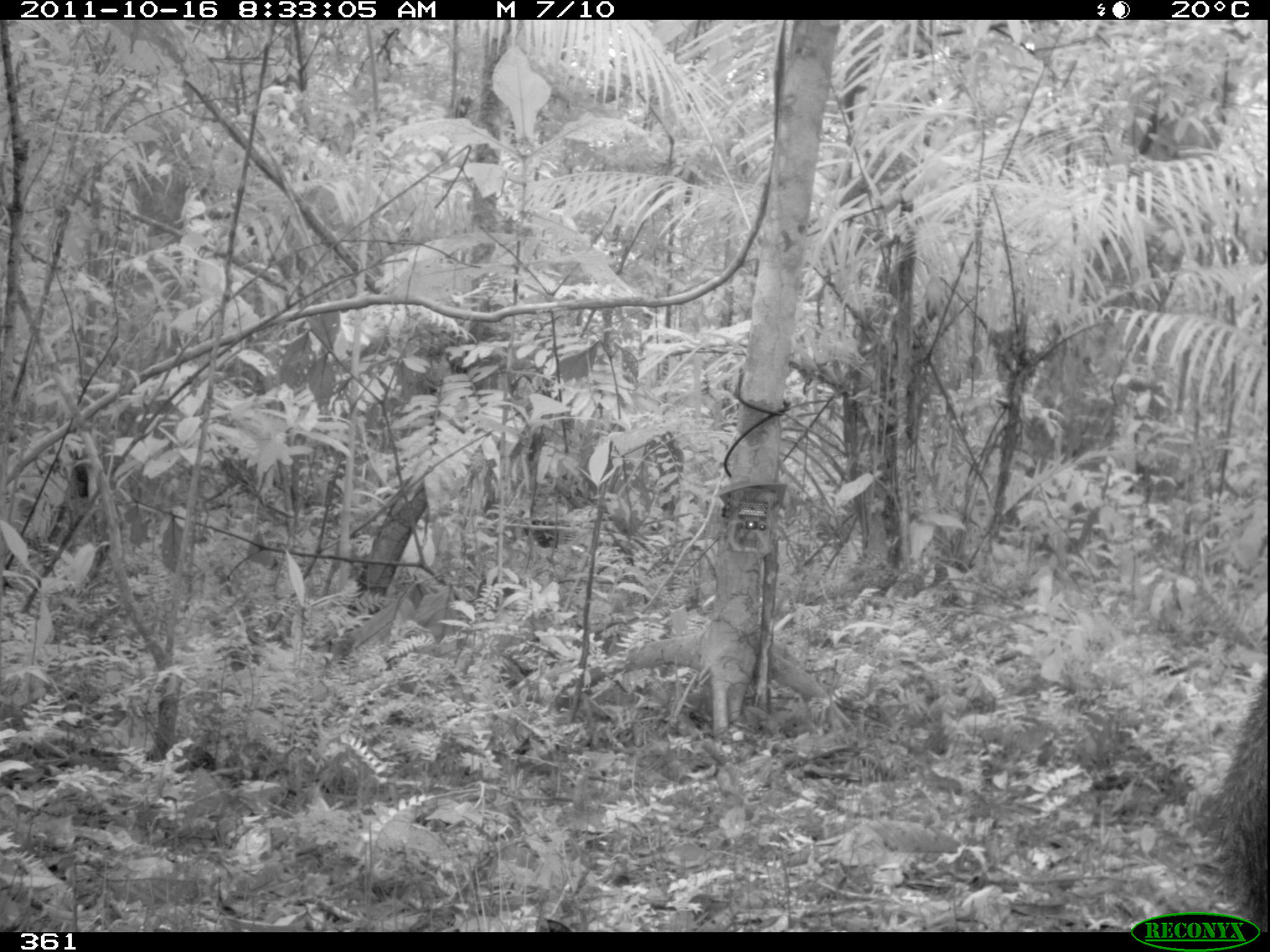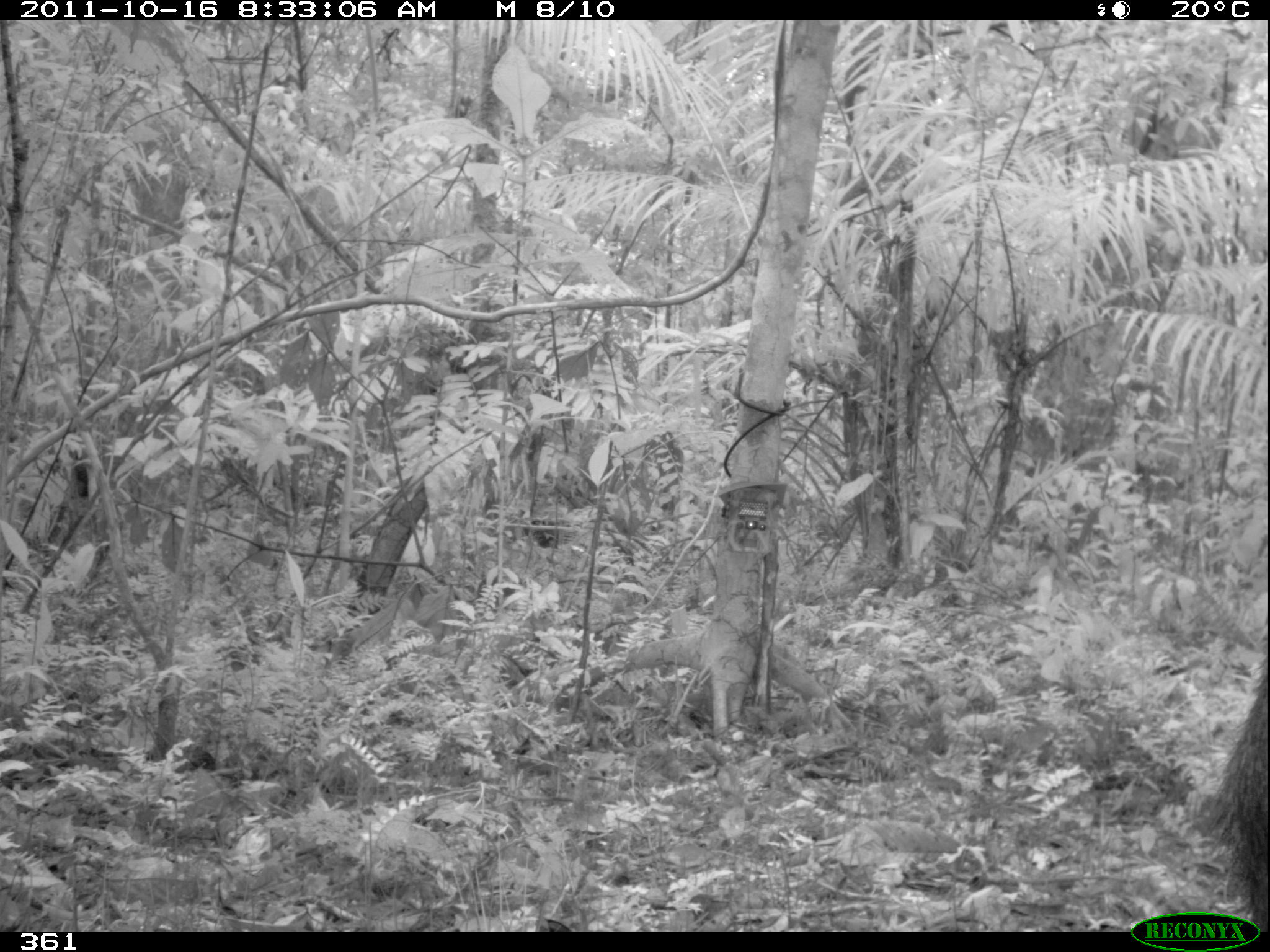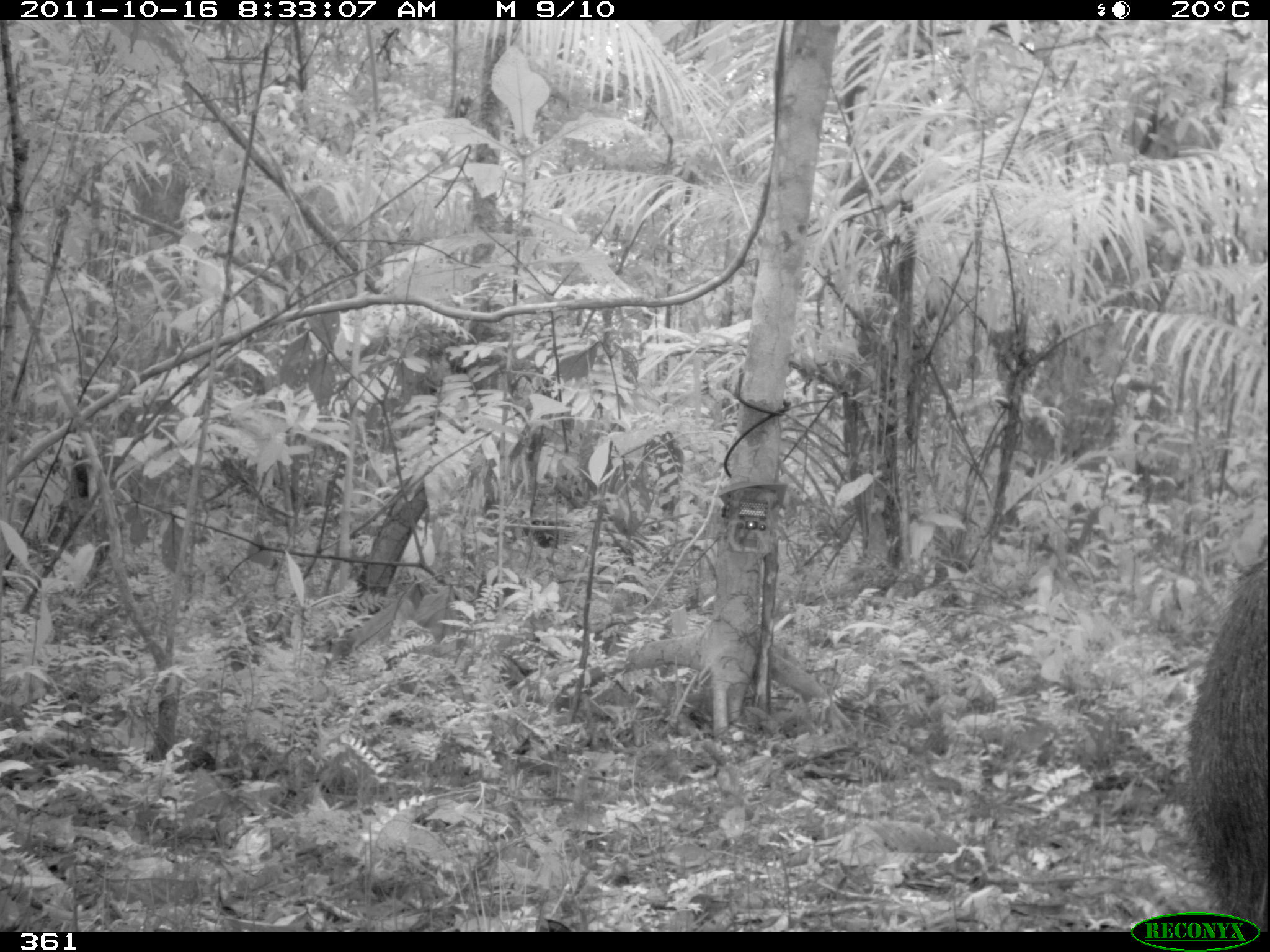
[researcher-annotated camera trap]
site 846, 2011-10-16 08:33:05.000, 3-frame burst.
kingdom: Animalia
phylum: Chordata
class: Mammalia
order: Artiodactyla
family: Tayassuidae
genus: Pecari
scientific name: Pecari tajacu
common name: collared peccary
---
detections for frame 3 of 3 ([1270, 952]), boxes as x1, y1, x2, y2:
pecari tajacu: 1181, 529, 1269, 930